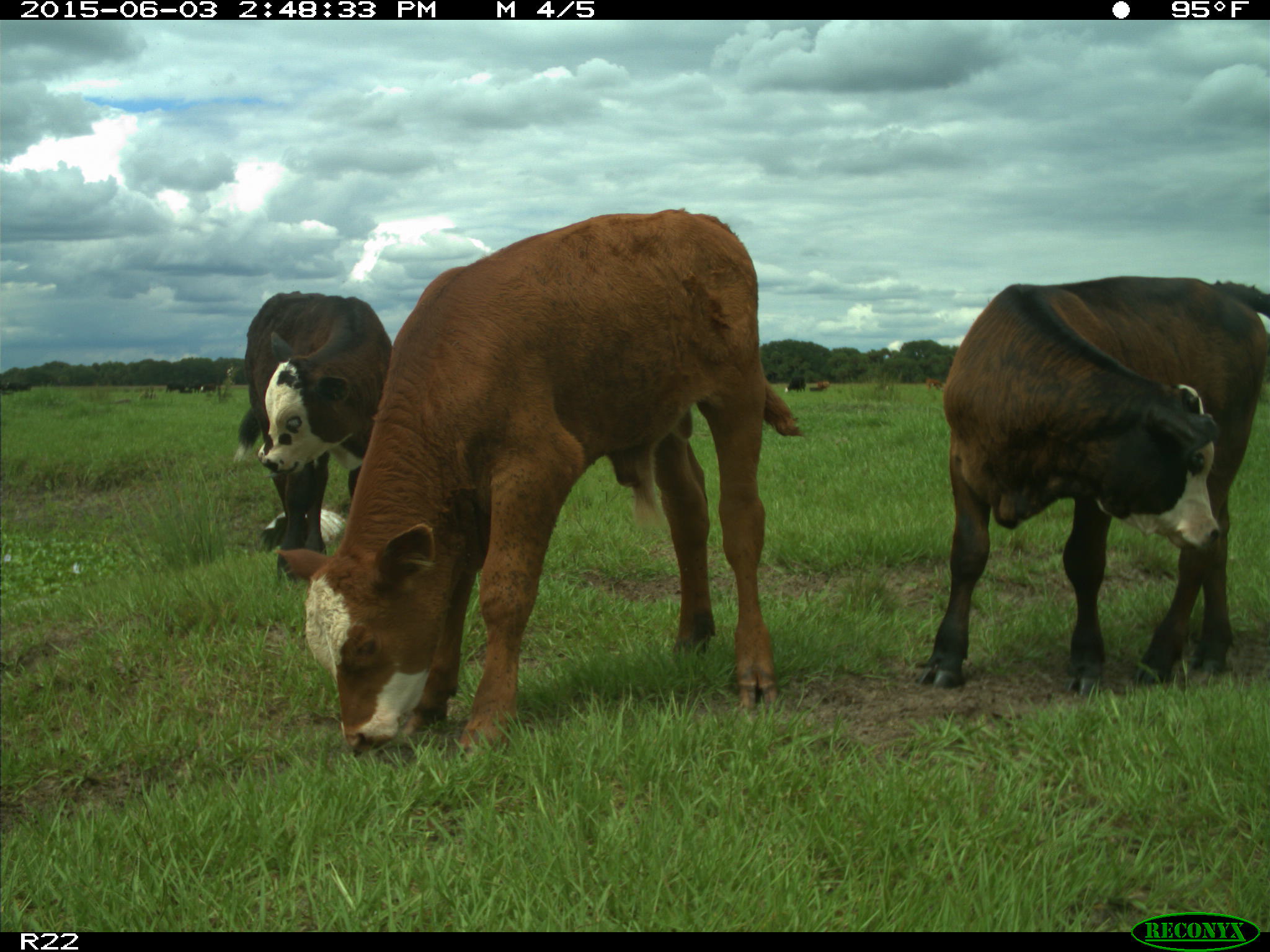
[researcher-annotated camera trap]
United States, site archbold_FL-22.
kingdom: Animalia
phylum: Chordata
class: Mammalia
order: Artiodactyla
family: Bovidae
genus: Bos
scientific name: Bos taurus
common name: domestic cow